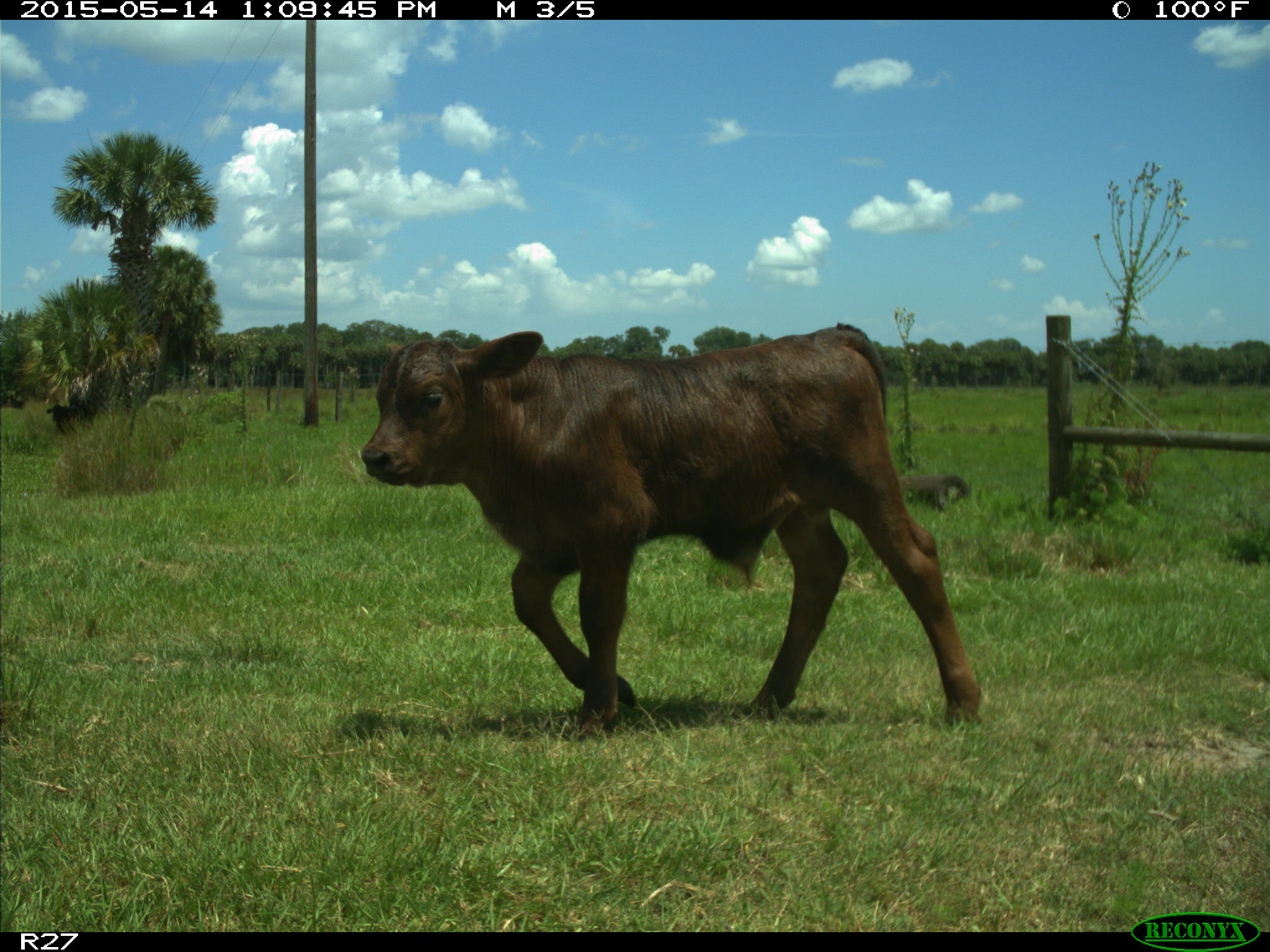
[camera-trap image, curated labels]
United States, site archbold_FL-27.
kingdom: Animalia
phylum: Chordata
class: Mammalia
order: Artiodactyla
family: Bovidae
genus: Bos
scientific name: Bos taurus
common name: domestic cow